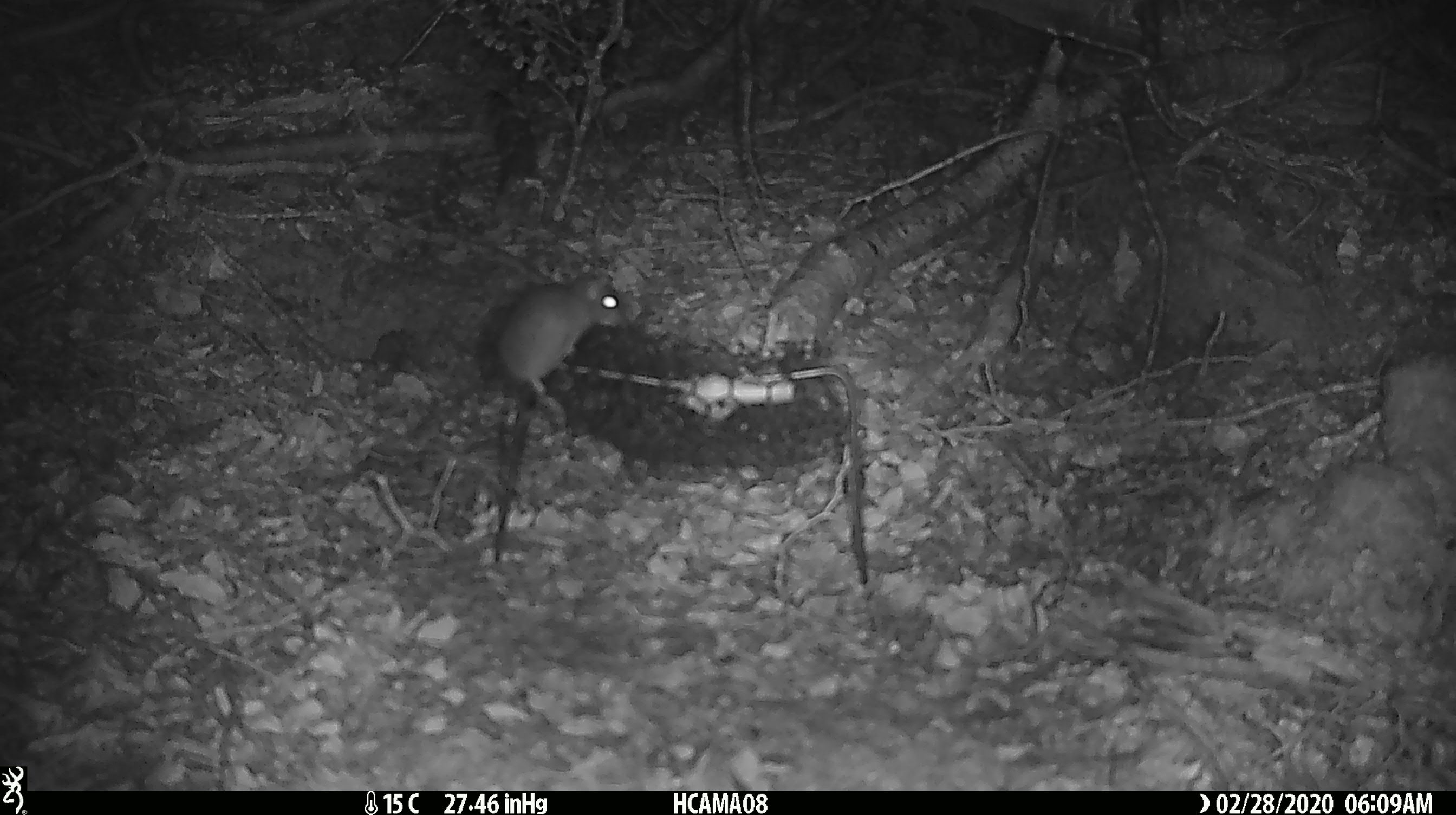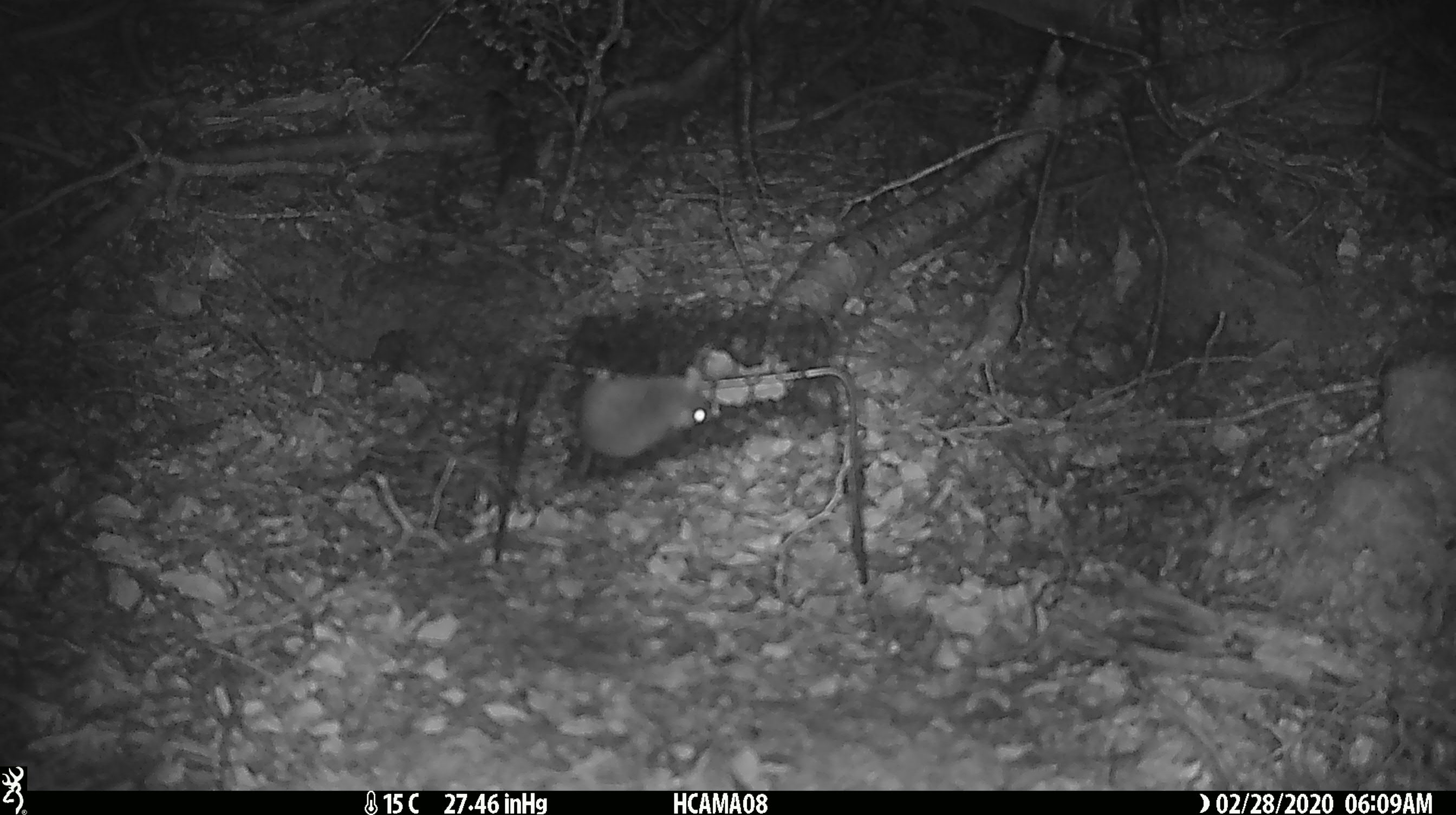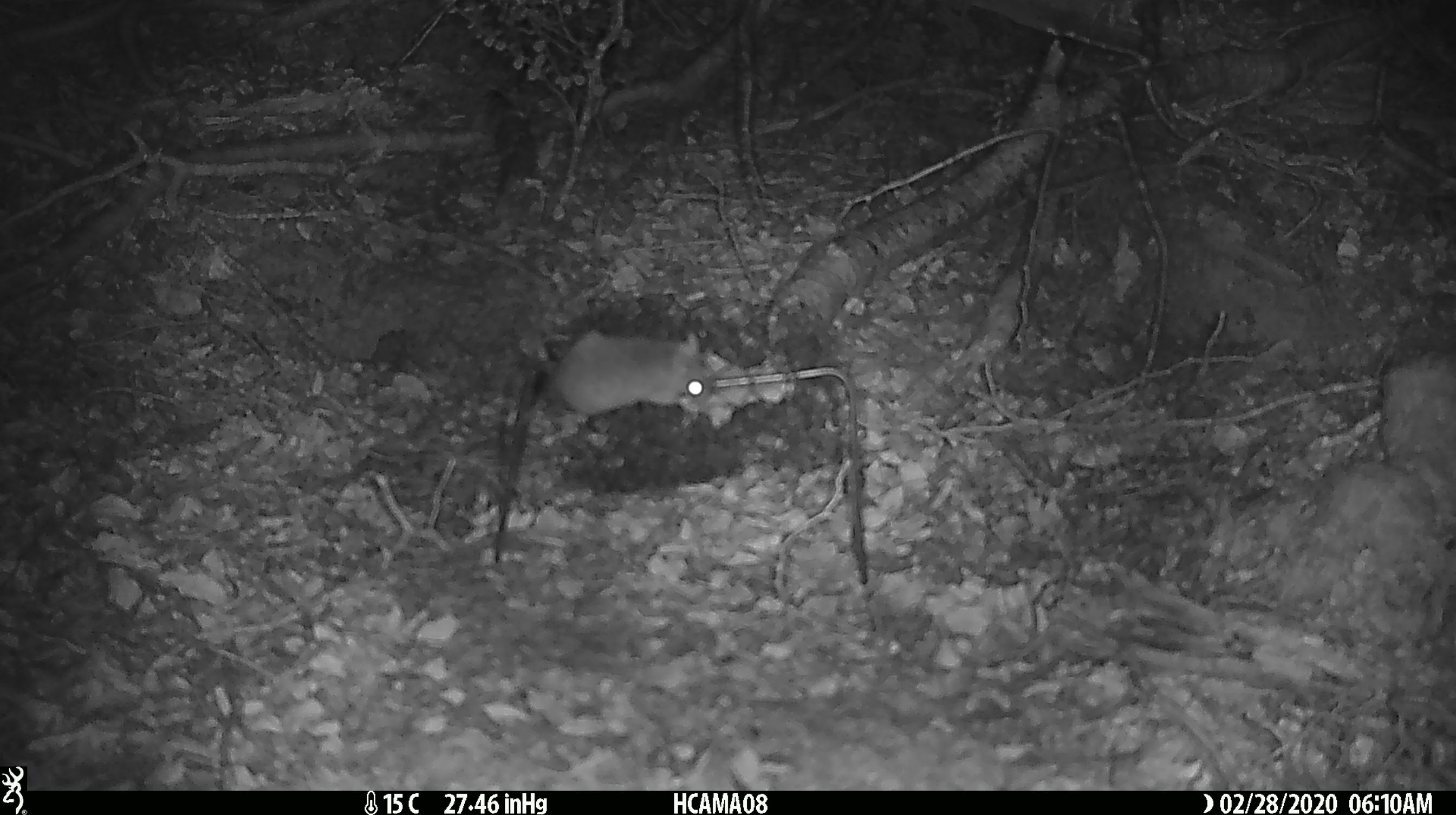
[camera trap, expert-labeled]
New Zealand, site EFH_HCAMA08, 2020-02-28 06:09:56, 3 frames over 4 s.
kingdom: Animalia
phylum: Chordata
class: Mammalia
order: Rodentia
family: Muridae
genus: Mus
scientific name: Mus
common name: mouse